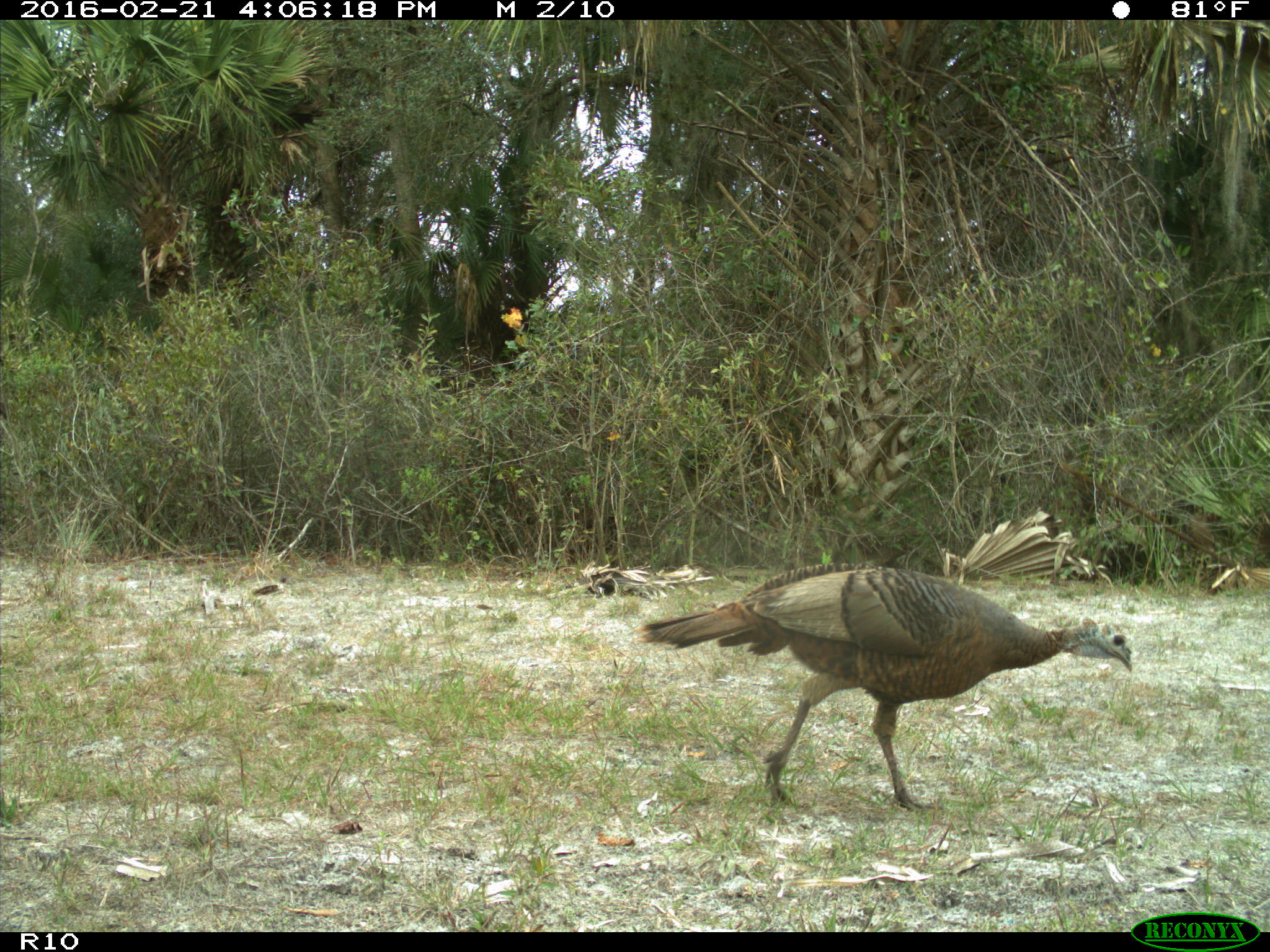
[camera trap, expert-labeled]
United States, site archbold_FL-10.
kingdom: Animalia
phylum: Chordata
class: Aves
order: Galliformes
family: Phasianidae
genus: Meleagris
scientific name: Meleagris gallopavo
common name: wild turkey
Meleagris gallopavo (wild turkey).